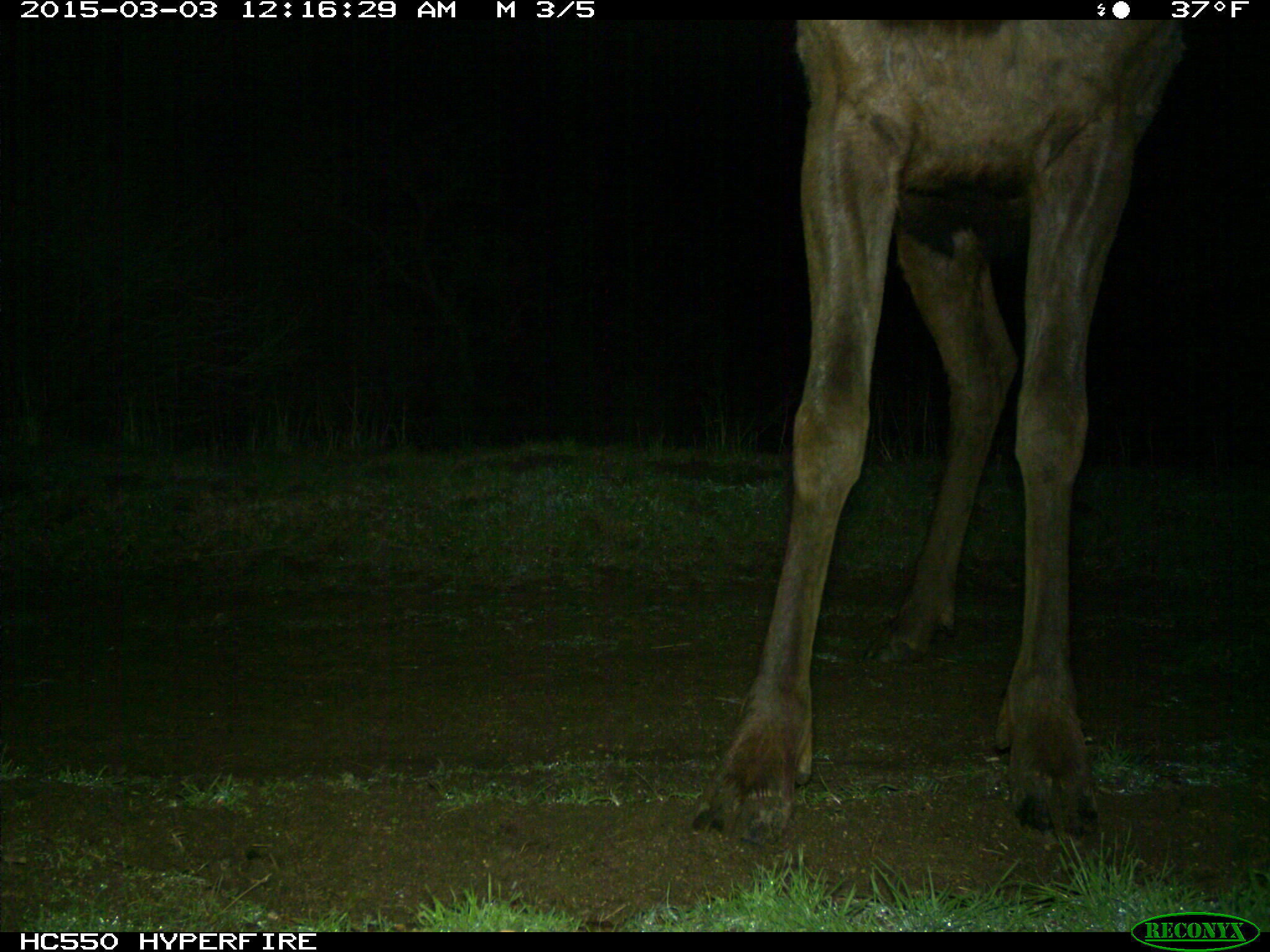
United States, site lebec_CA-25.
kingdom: Animalia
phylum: Chordata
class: Mammalia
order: Artiodactyla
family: Cervidae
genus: Cervus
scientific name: Cervus canadensis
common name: elk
Cervus canadensis (elk).